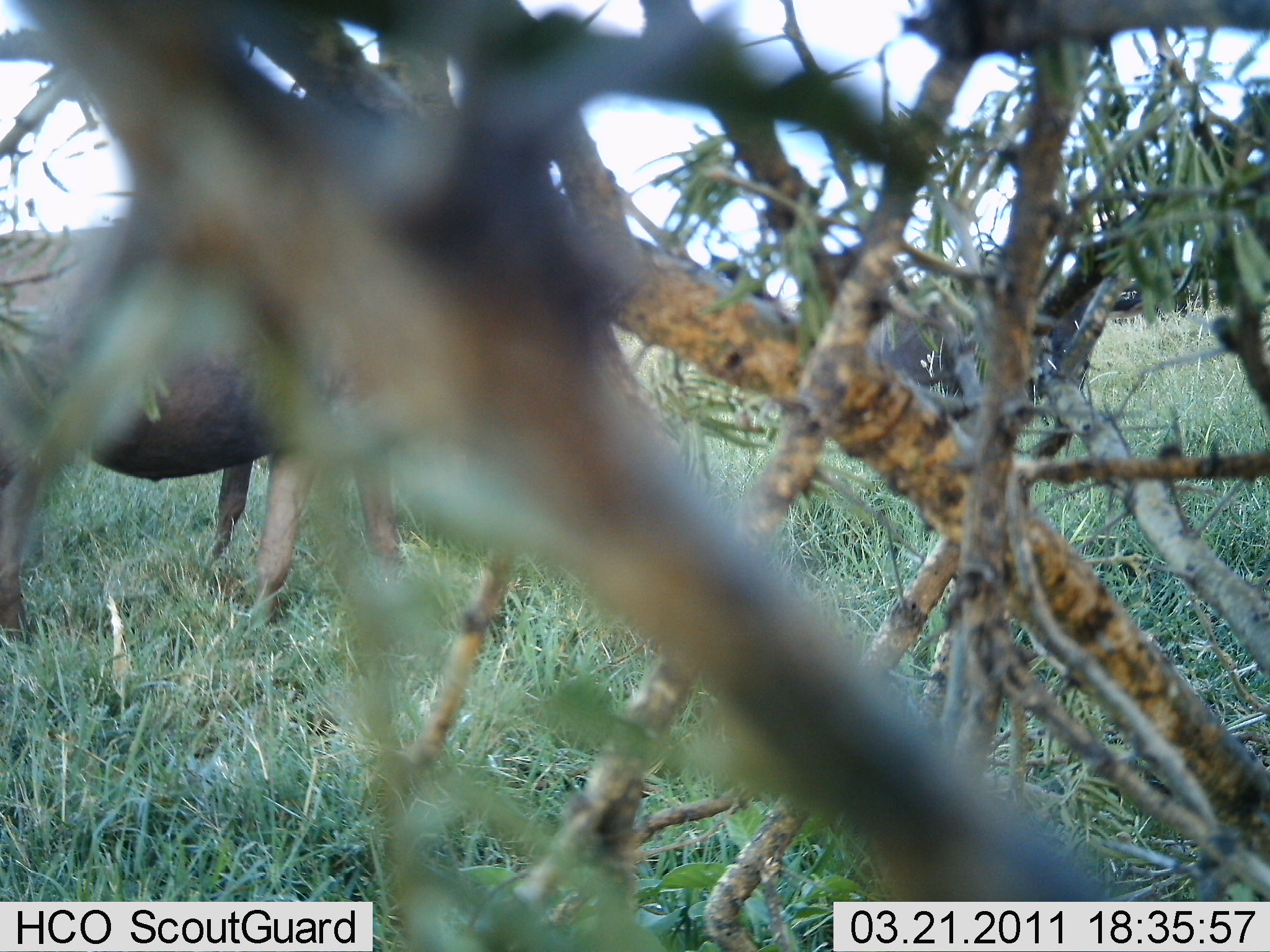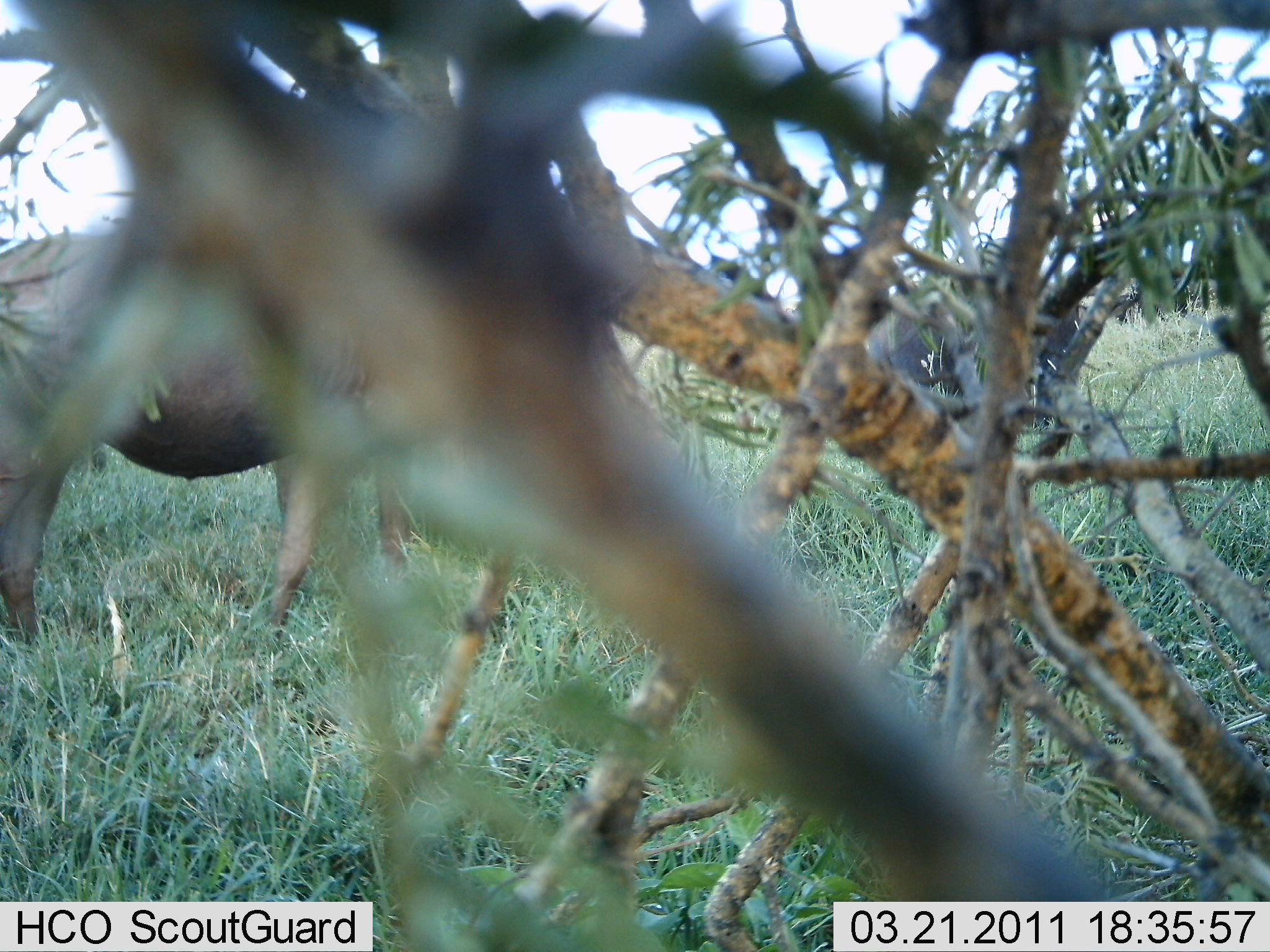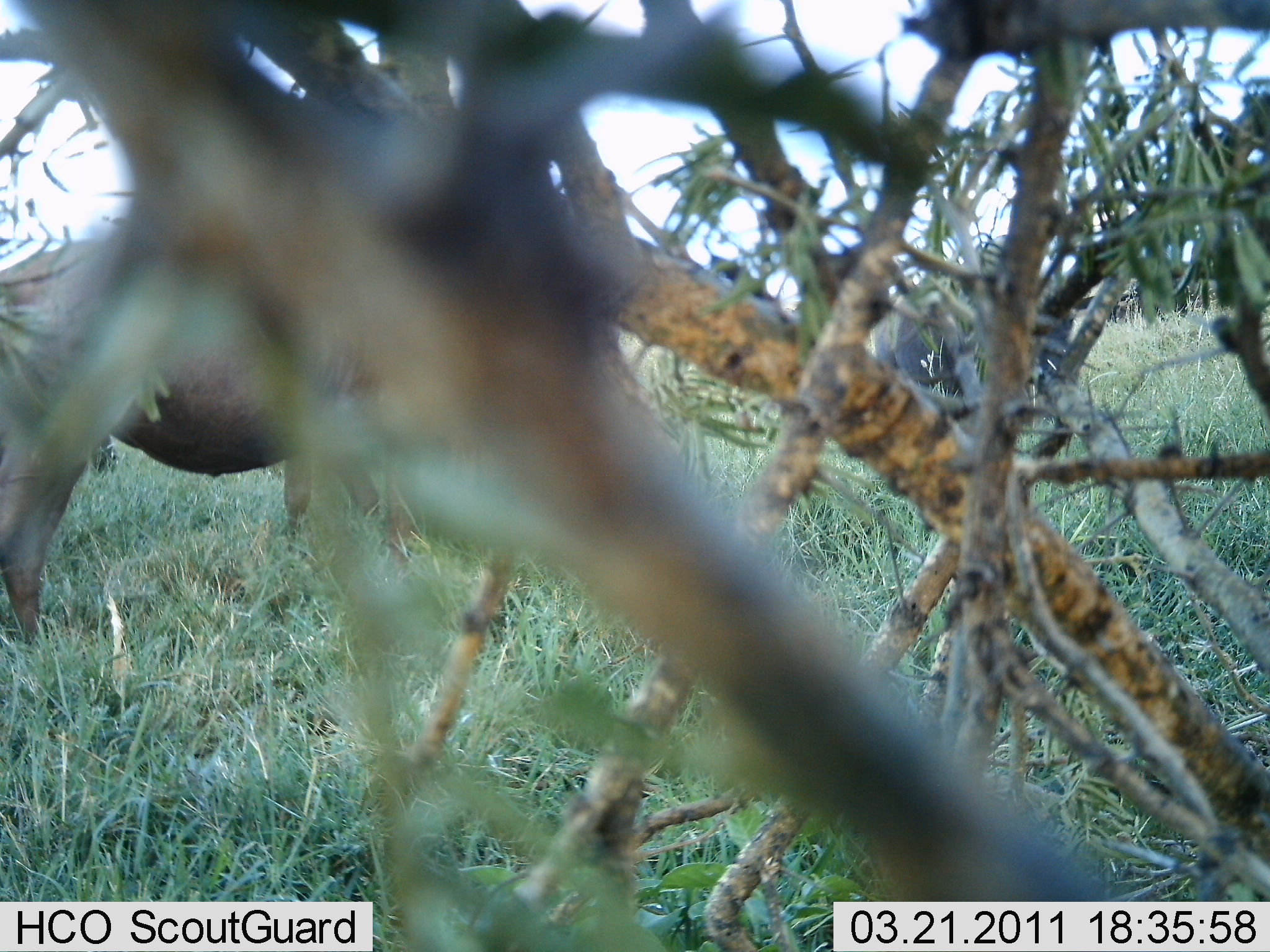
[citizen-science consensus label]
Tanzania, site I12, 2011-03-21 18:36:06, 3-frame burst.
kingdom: Animalia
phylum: Chordata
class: Mammalia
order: Artiodactyla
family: Bovidae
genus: Syncerus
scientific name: Syncerus caffer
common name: cape buffalo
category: buffalo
Buffalo (cape buffalo) (Syncerus caffer), count 2. Behavior (volunteer vote fractions): standing 40%, resting 0%, moving 60%, interacting 0%. Young present (vote fraction): 0%. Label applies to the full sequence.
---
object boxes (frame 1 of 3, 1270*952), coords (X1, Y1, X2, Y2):
animal: (2, 185, 430, 650); (795, 219, 1136, 507)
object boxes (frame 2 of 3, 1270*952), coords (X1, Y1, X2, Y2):
animal: (0, 174, 434, 655)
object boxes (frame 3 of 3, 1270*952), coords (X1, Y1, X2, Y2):
animal: (0, 218, 476, 665)